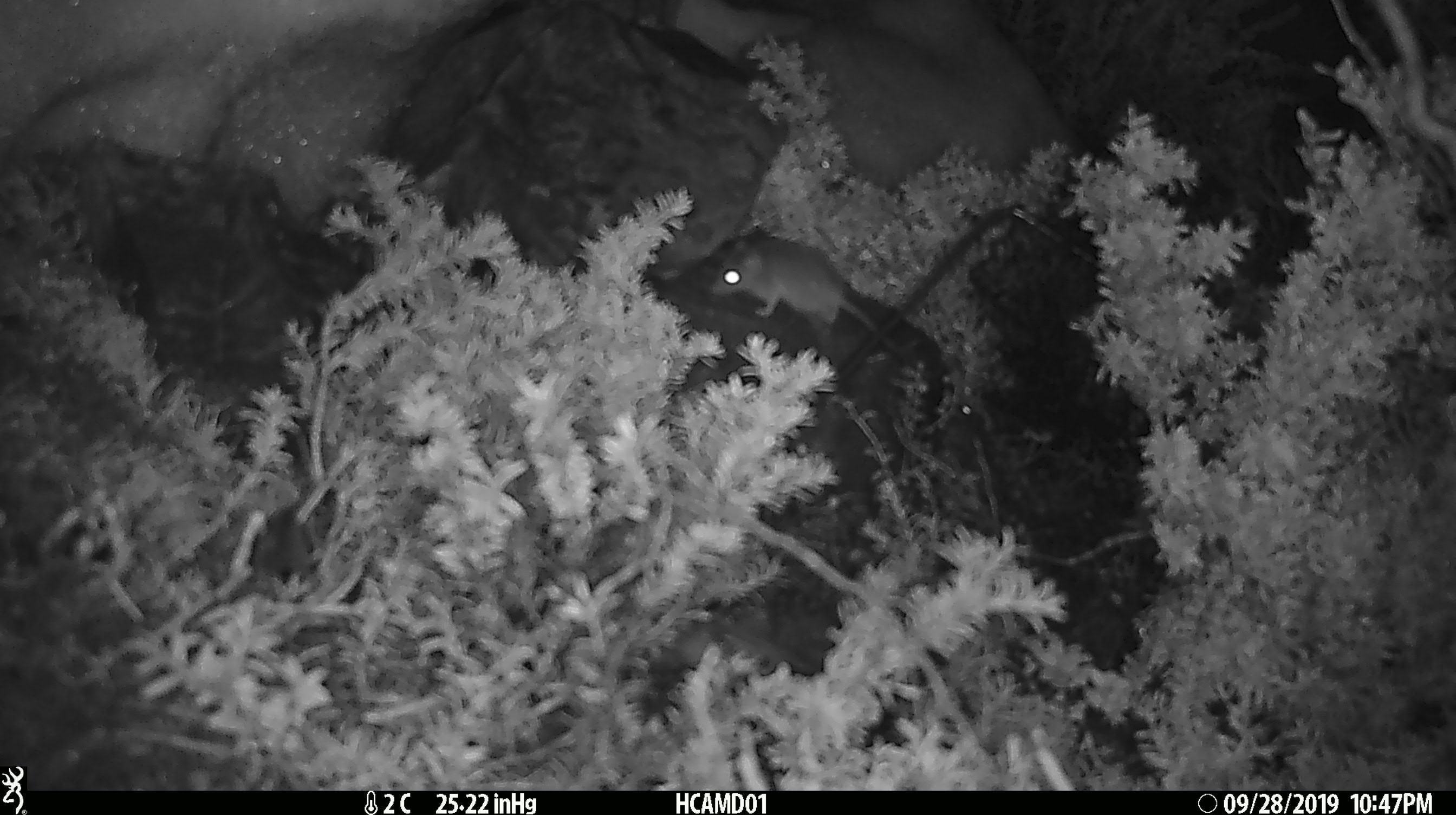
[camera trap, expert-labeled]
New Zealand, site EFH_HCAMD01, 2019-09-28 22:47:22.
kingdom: Animalia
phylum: Chordata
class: Mammalia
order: Rodentia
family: Muridae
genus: Mus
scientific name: Mus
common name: mouse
Mouse (Mus).